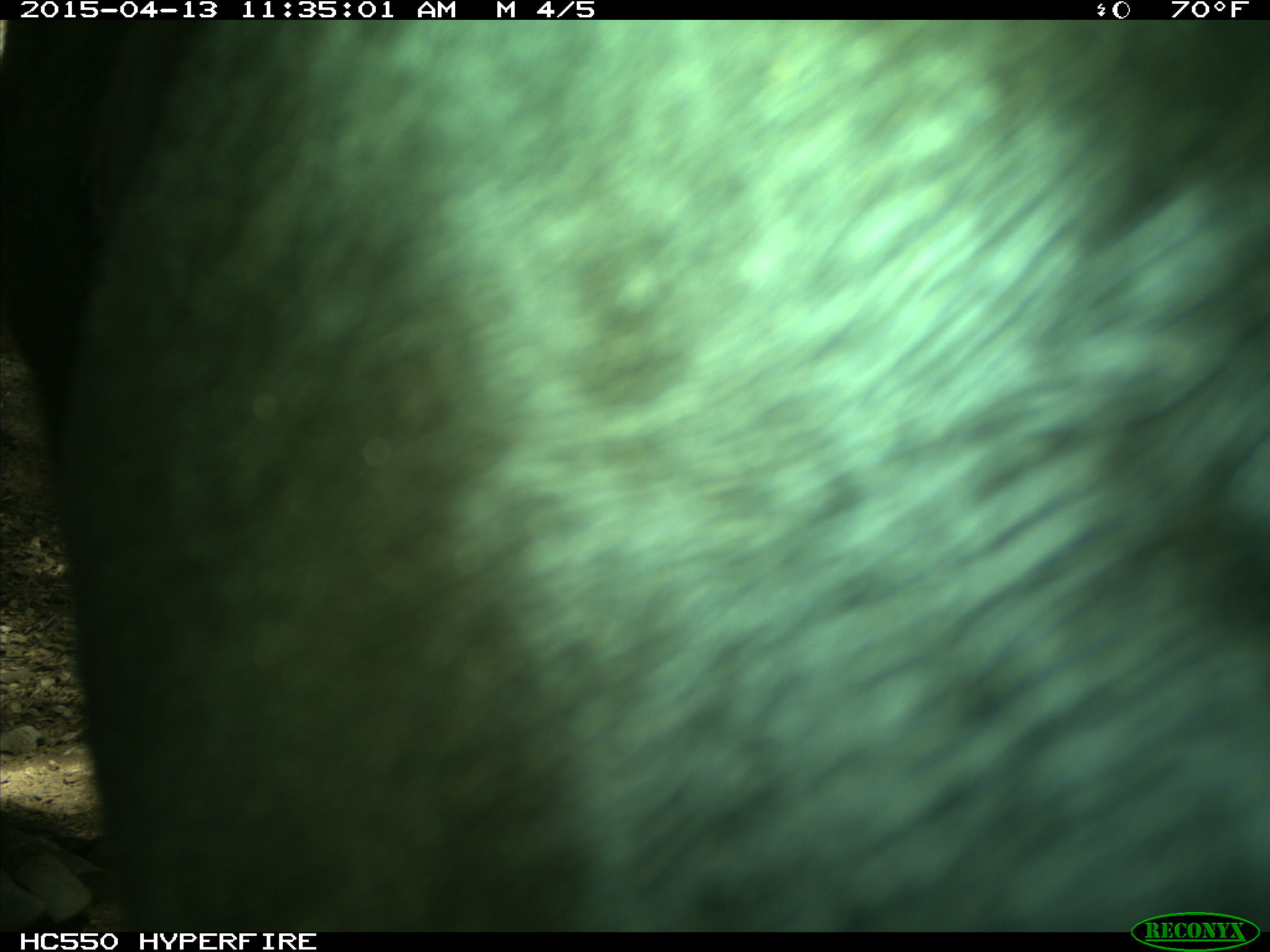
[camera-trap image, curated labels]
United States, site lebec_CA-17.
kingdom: Animalia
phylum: Chordata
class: Mammalia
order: Artiodactyla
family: Bovidae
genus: Bos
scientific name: Bos taurus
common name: domestic cow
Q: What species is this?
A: Bos taurus (domestic cow).